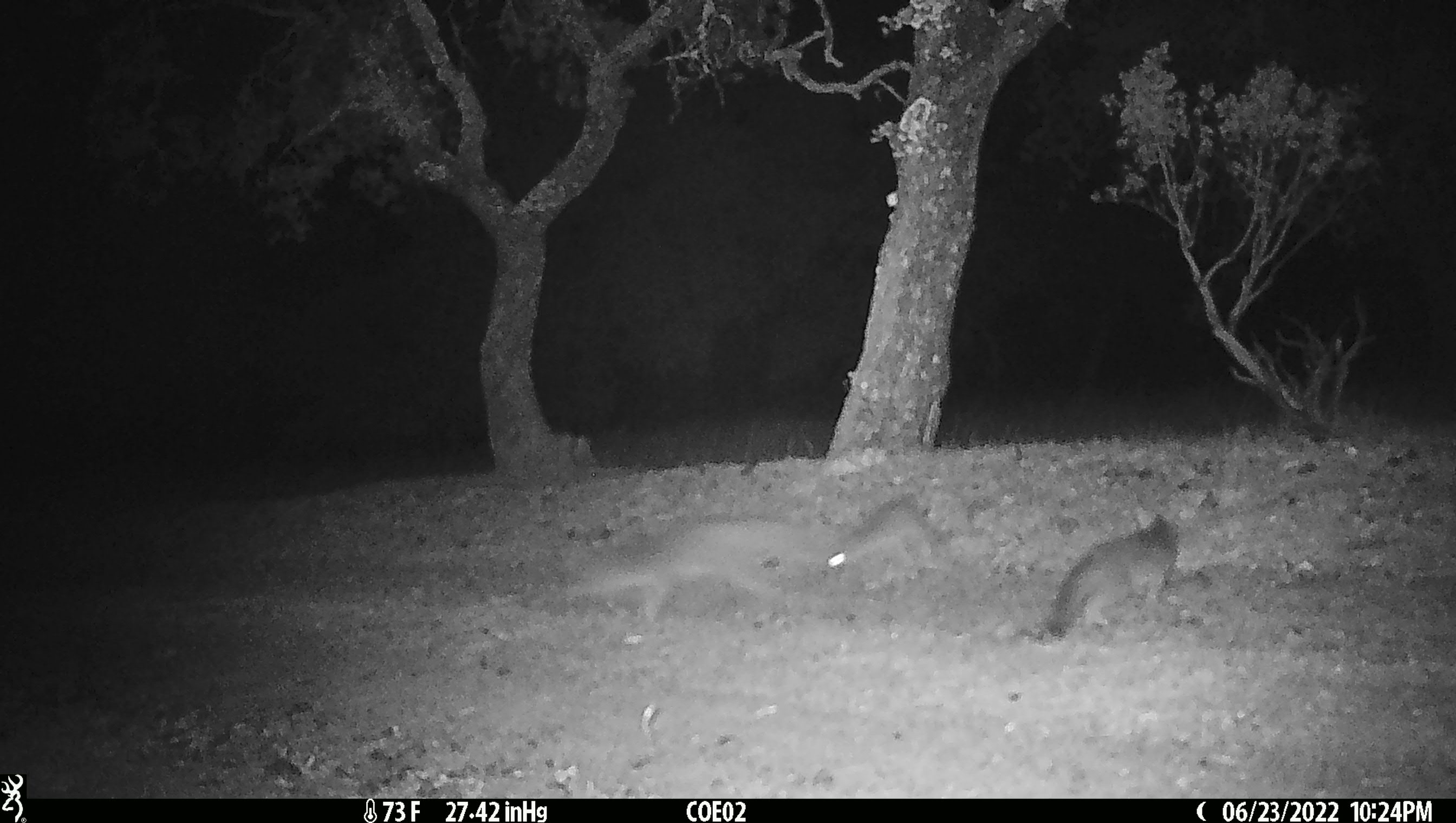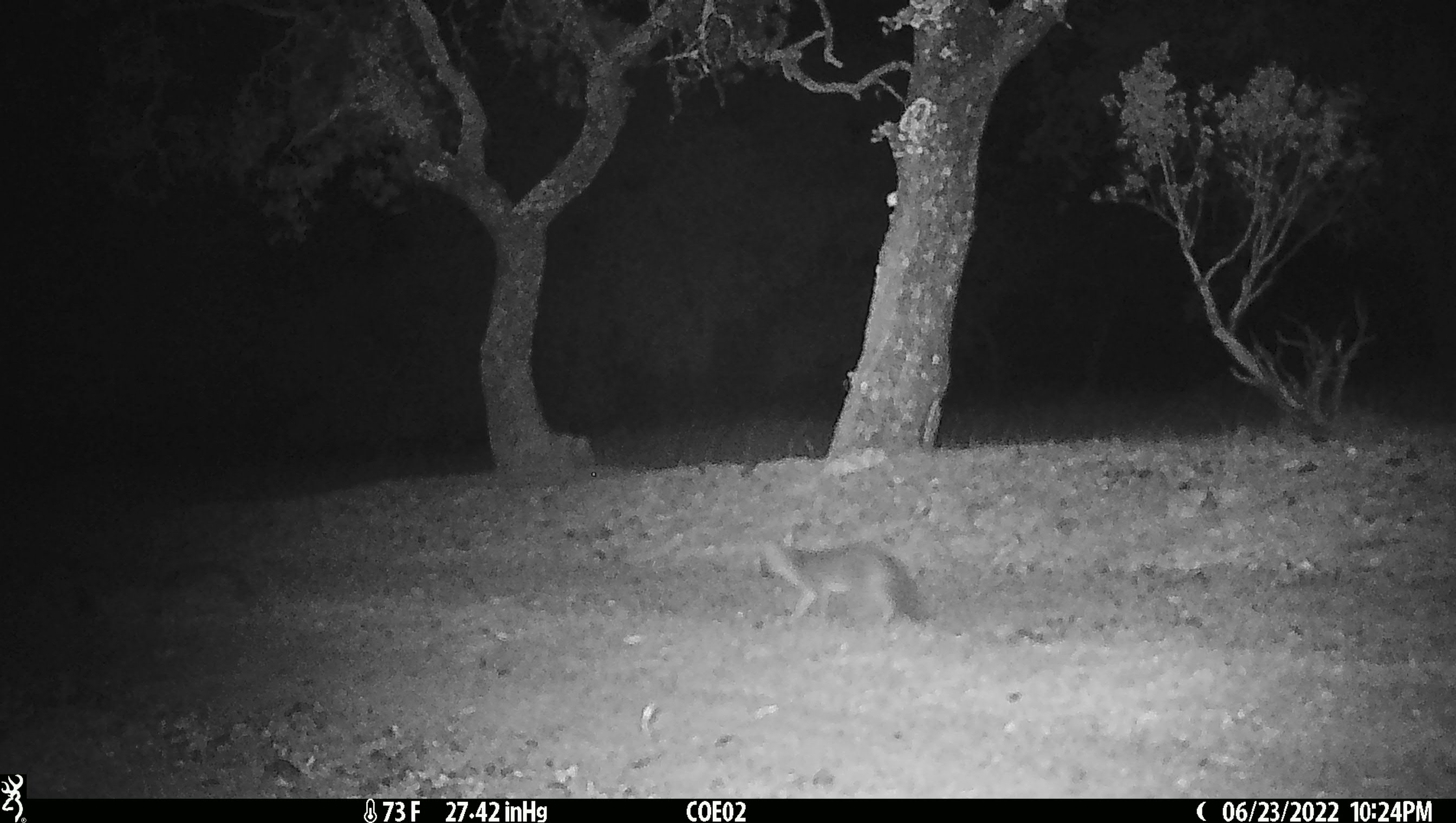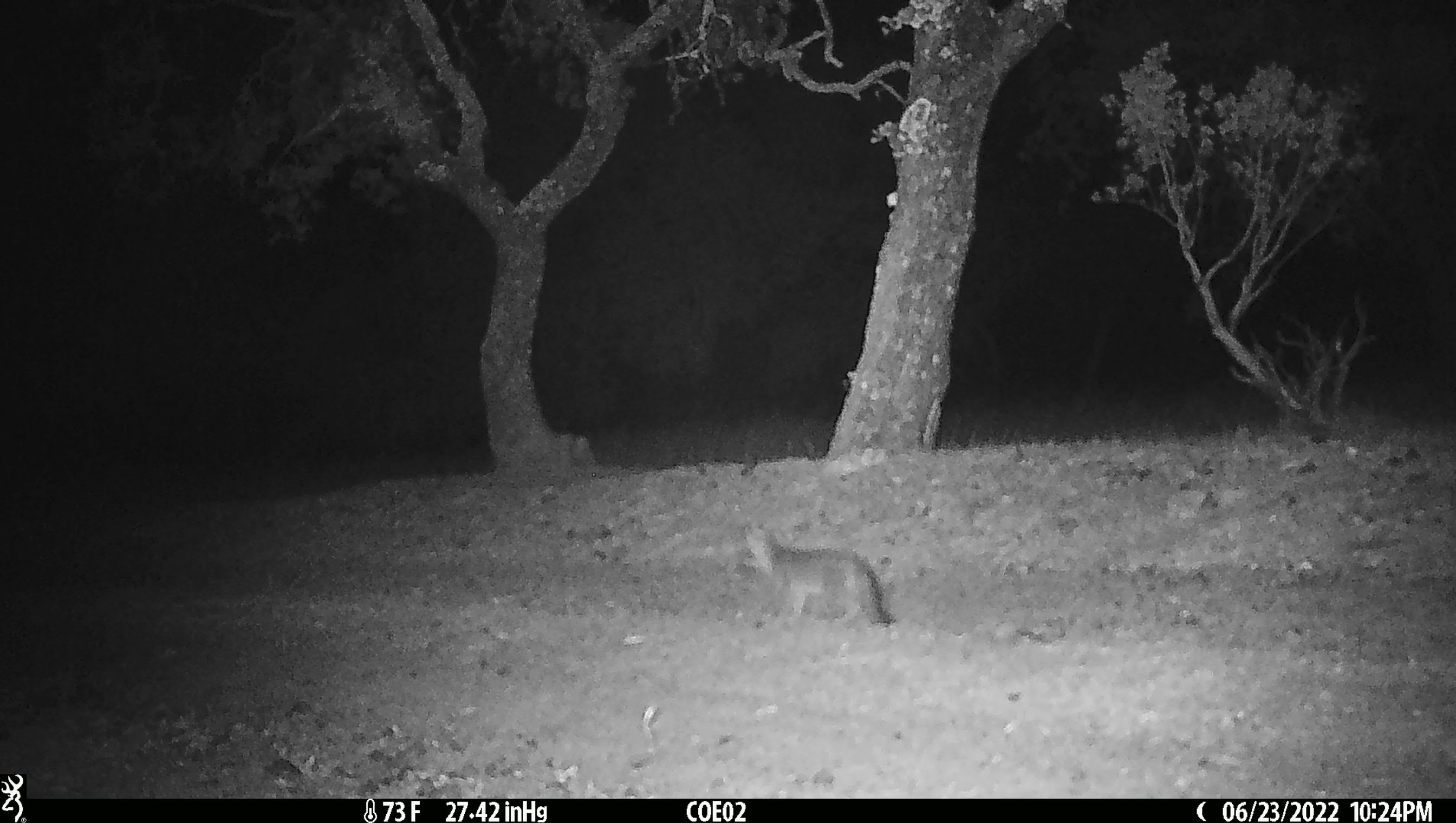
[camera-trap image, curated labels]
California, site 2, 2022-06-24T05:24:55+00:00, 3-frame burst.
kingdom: Animalia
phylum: Chordata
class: Mammalia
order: Carnivora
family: Canidae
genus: Urocyon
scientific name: Urocyon cinereoargenteus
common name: gray fox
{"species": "gray fox (Urocyon cinereoargenteus)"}